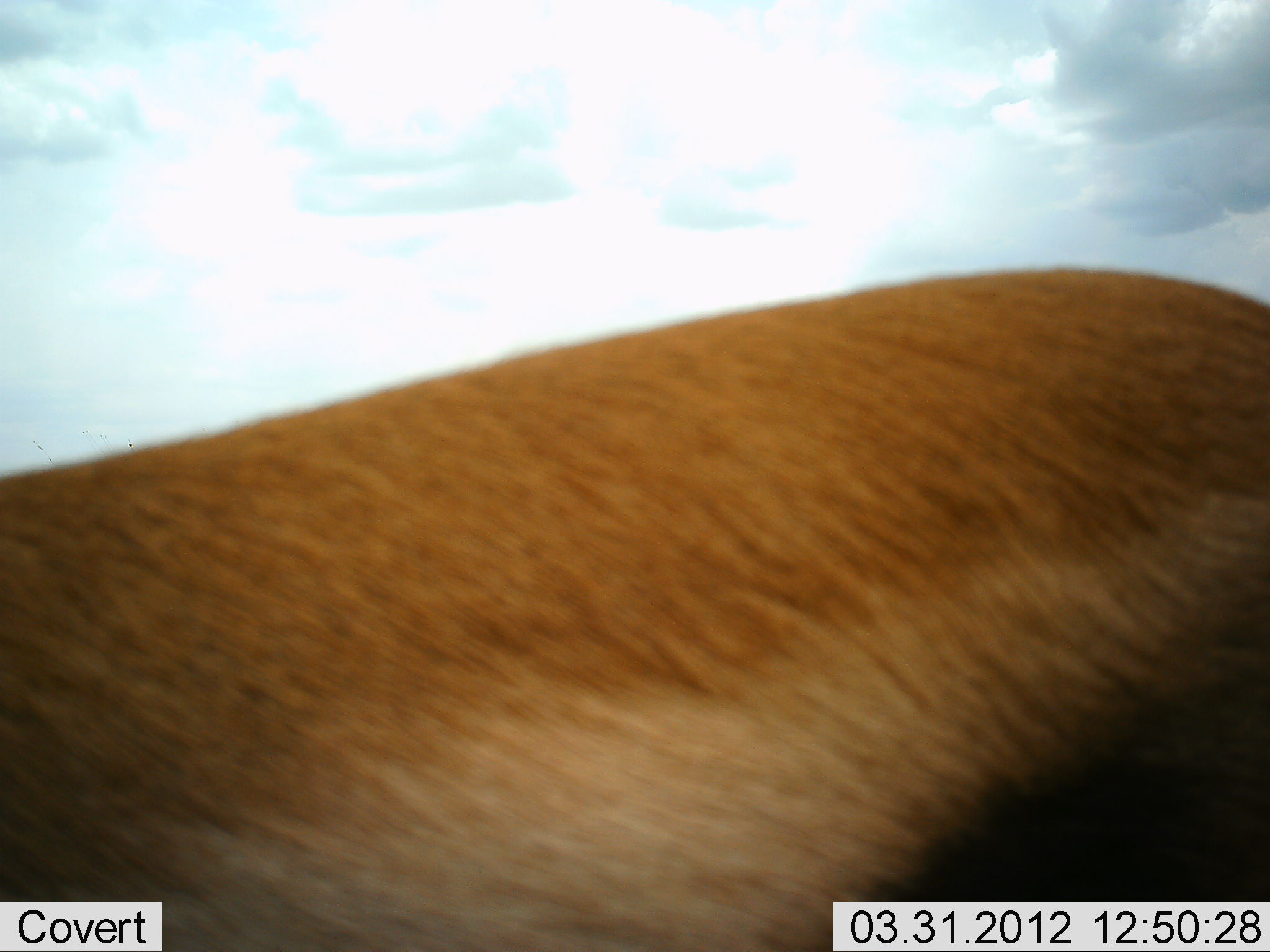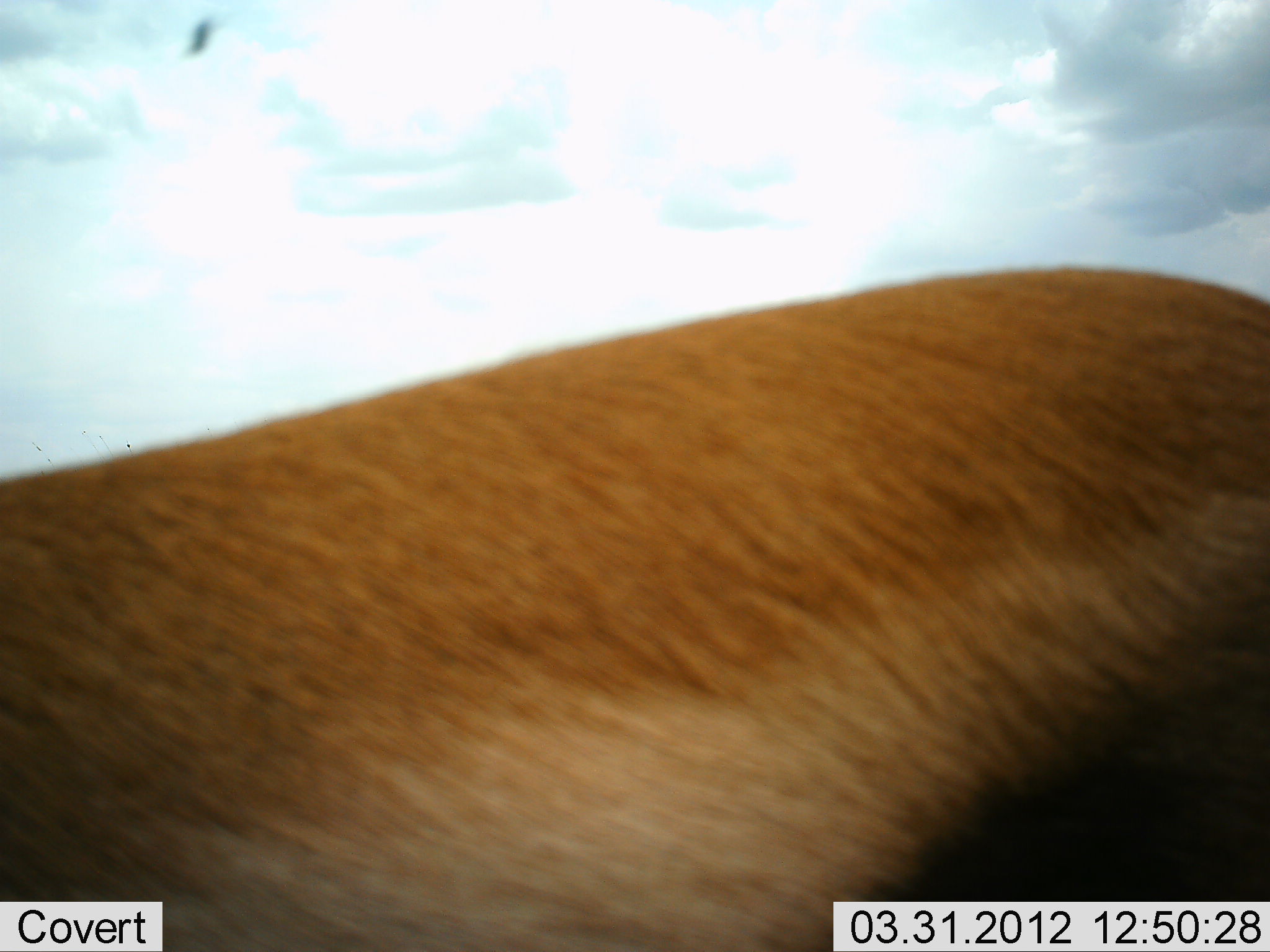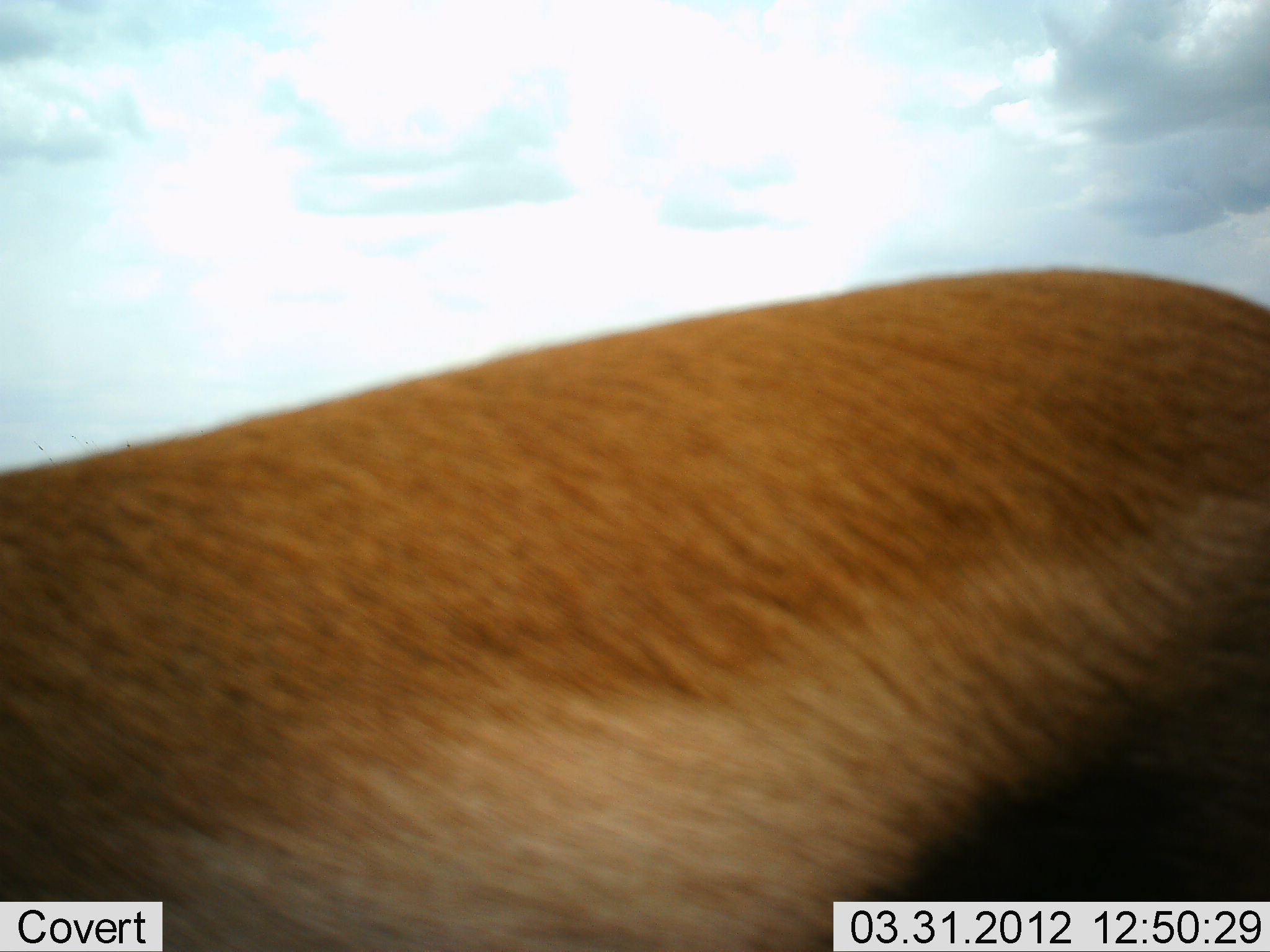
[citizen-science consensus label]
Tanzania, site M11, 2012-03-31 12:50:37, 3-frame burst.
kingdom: Animalia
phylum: Chordata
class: Mammalia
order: Artiodactyla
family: Bovidae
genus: Eudorcas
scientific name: Eudorcas thomsonii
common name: thomson's gazelle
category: gazellethomsons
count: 1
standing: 82%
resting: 9%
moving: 0%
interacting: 0%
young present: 0%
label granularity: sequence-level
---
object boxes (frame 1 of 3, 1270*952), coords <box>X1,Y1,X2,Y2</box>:
animal: <box>1,269,1270,951</box>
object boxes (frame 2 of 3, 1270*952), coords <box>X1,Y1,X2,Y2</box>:
animal: <box>1,266,1270,951</box>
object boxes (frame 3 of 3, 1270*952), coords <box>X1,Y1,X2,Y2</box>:
animal: <box>1,264,1270,951</box>